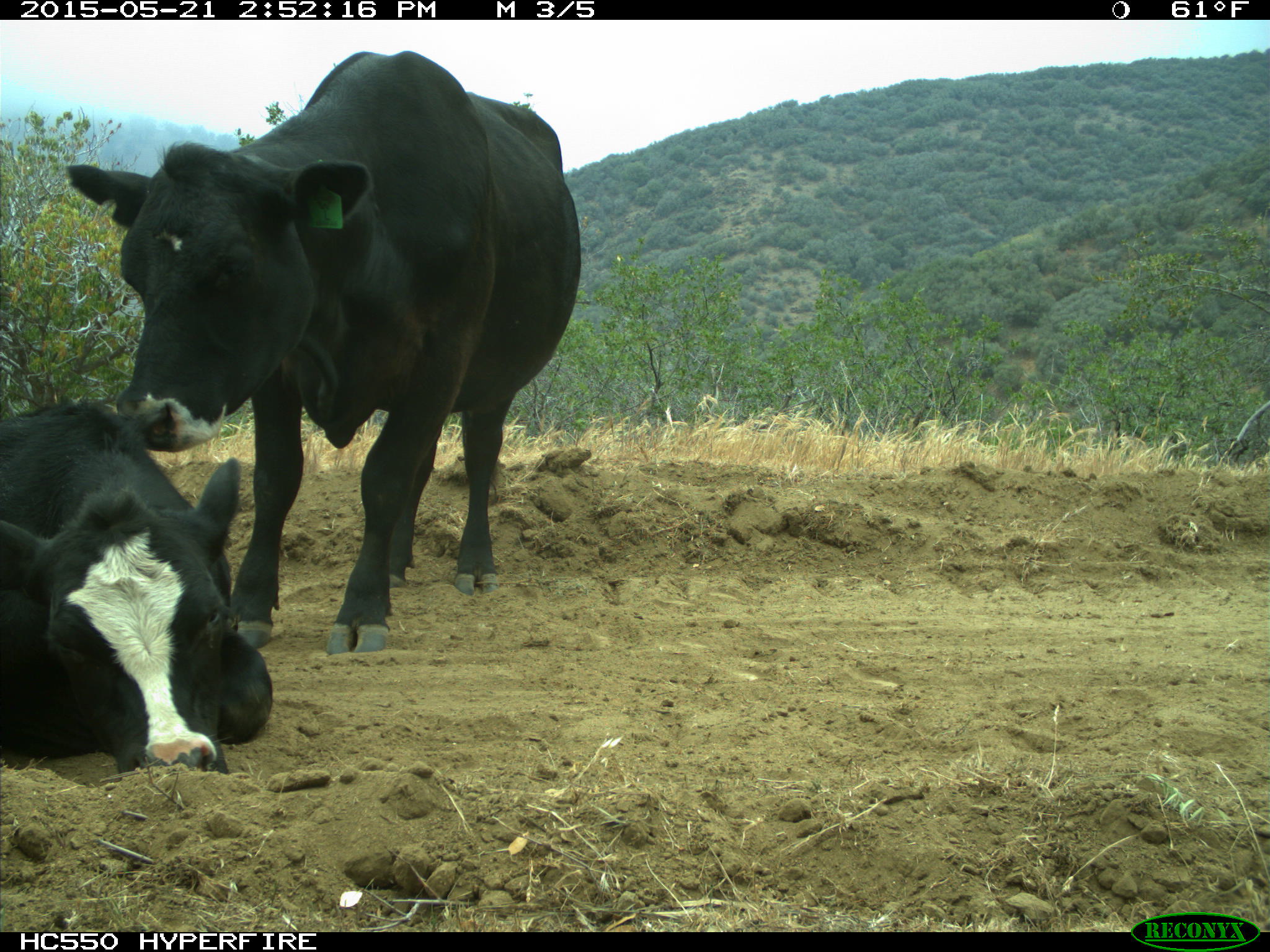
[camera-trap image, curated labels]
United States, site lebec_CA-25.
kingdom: Animalia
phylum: Chordata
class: Mammalia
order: Artiodactyla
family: Bovidae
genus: Bos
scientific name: Bos taurus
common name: domestic cow